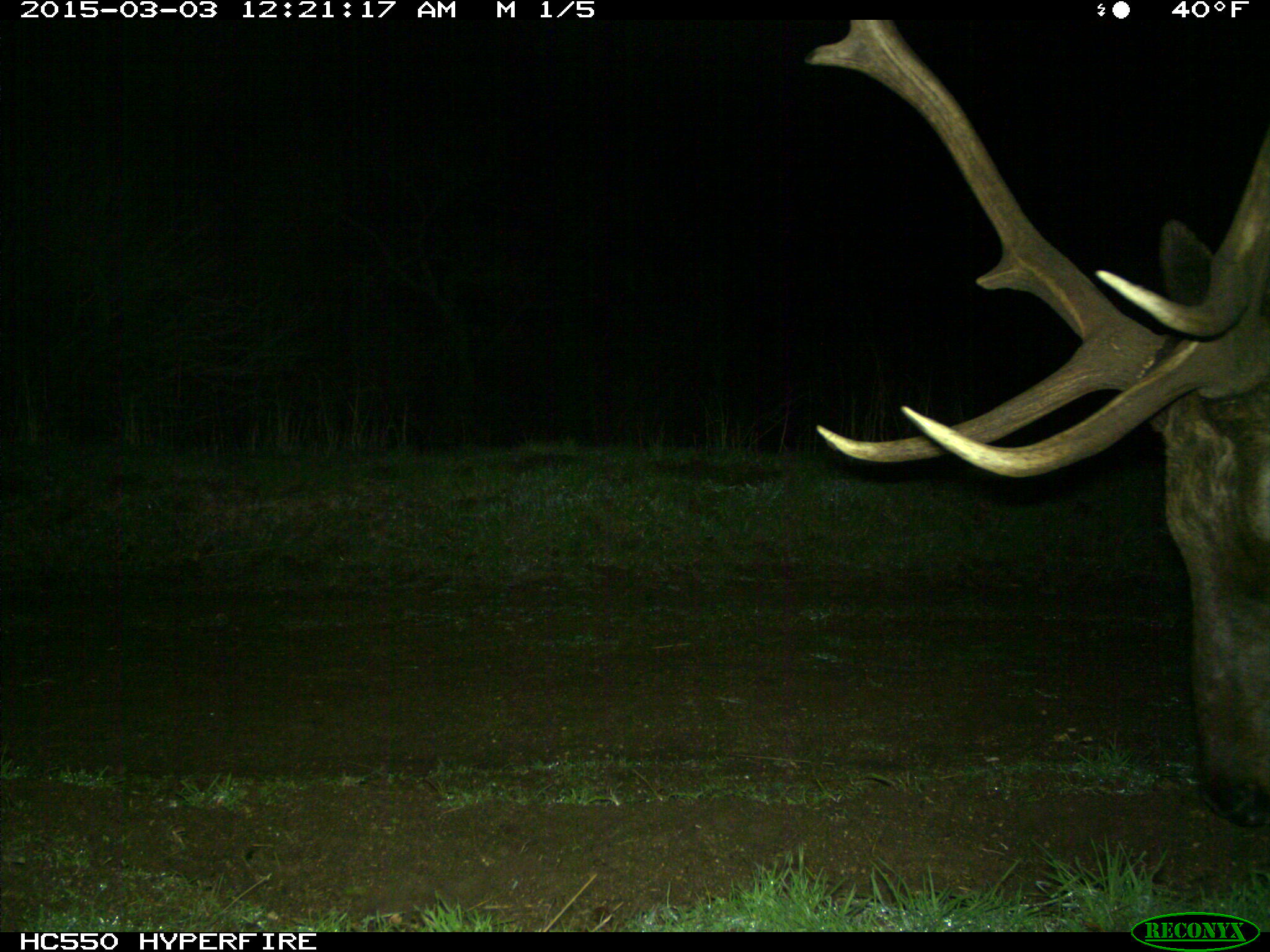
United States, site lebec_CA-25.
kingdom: Animalia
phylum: Chordata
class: Mammalia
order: Artiodactyla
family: Cervidae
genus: Cervus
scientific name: Cervus canadensis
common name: elk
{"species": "Cervus canadensis (elk)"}